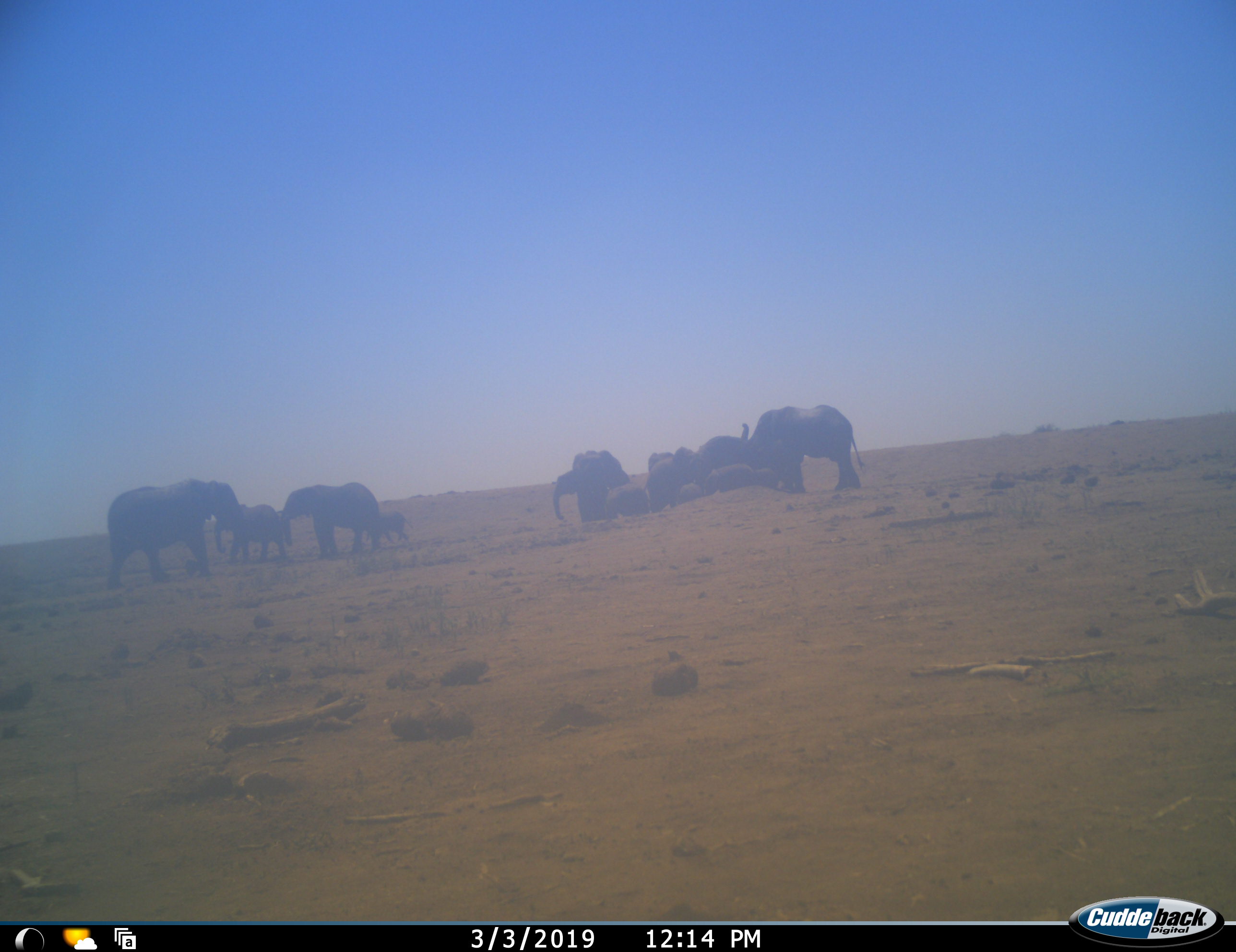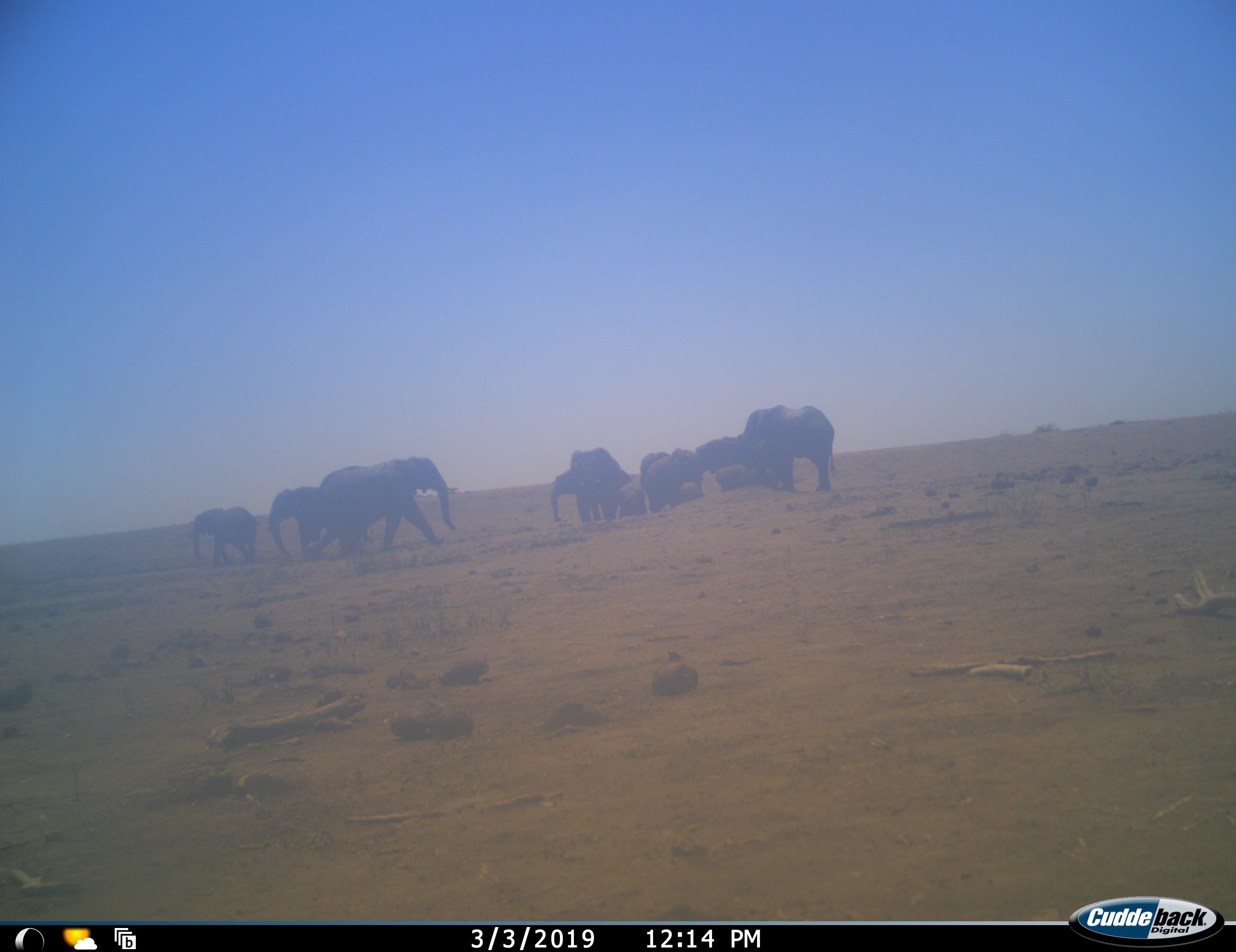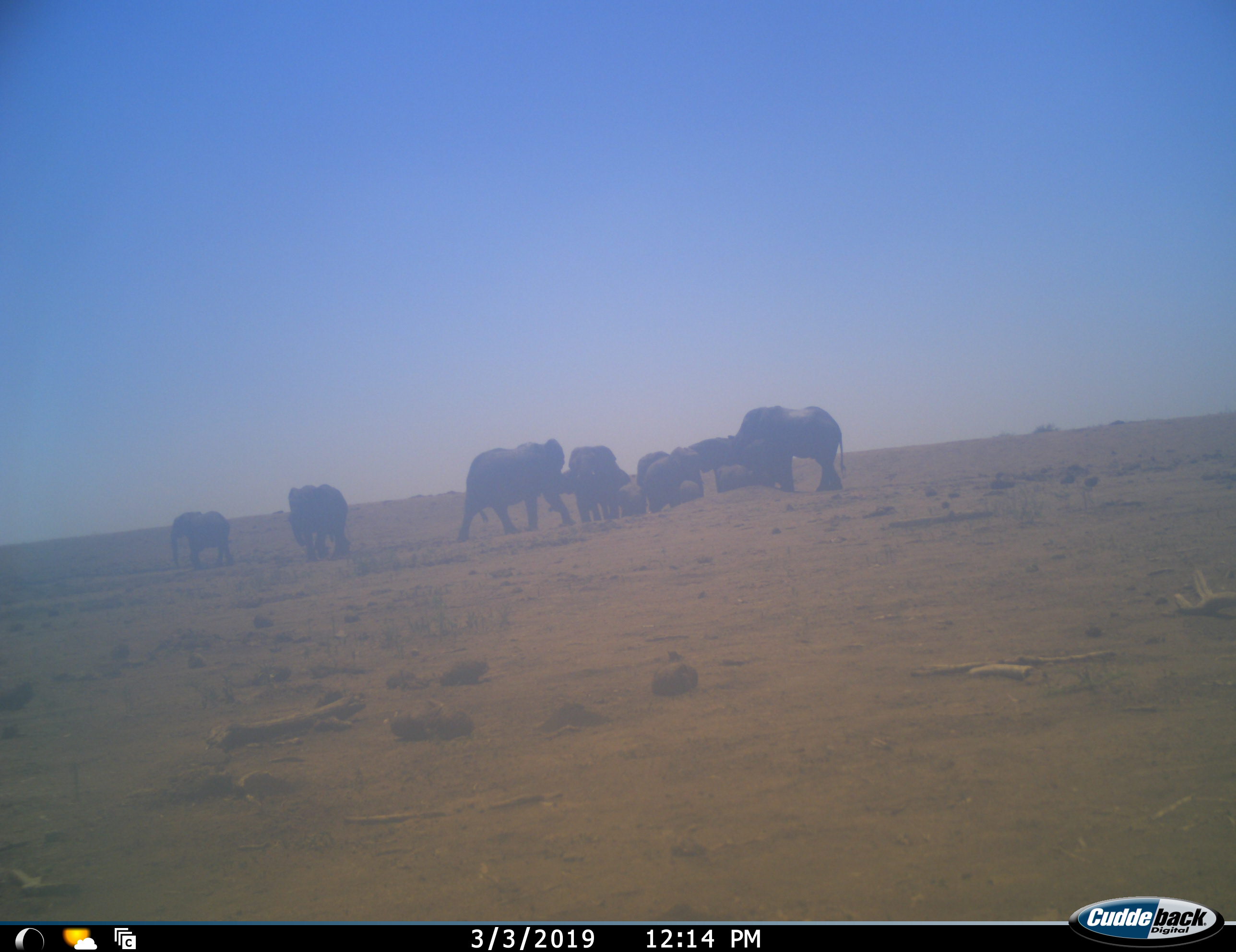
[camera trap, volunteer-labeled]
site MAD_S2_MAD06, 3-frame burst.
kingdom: Animalia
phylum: Chordata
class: Mammalia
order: Proboscidea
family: Elephantidae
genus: Loxodonta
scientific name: Loxodonta africana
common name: african bush elephant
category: elephant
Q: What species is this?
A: Elephant (african bush elephant) (Loxodonta africana).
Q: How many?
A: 11-50.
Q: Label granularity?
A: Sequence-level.